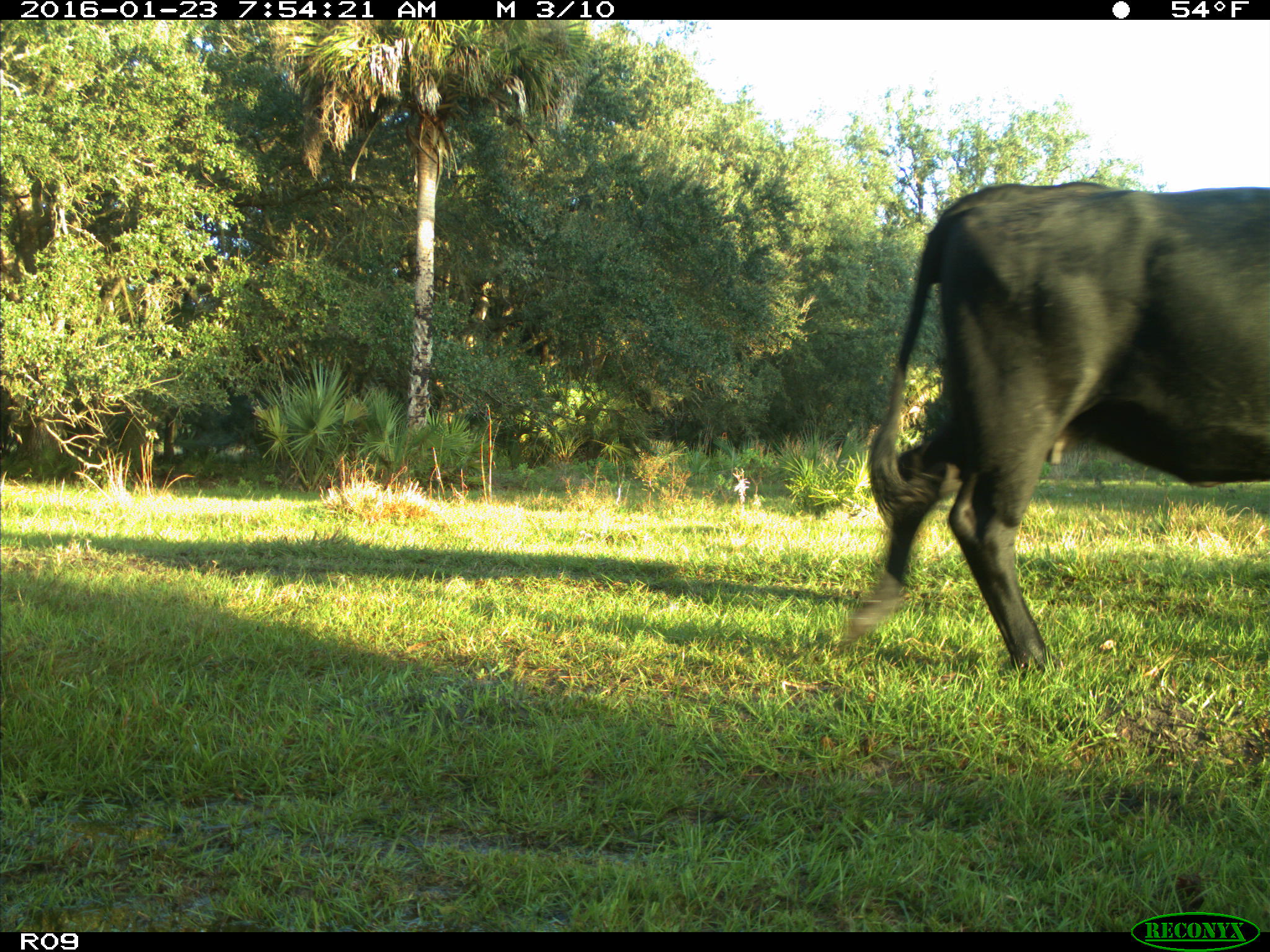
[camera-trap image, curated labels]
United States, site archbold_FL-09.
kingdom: Animalia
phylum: Chordata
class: Mammalia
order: Artiodactyla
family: Bovidae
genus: Bos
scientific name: Bos taurus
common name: domestic cow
Bos taurus (domestic cow).